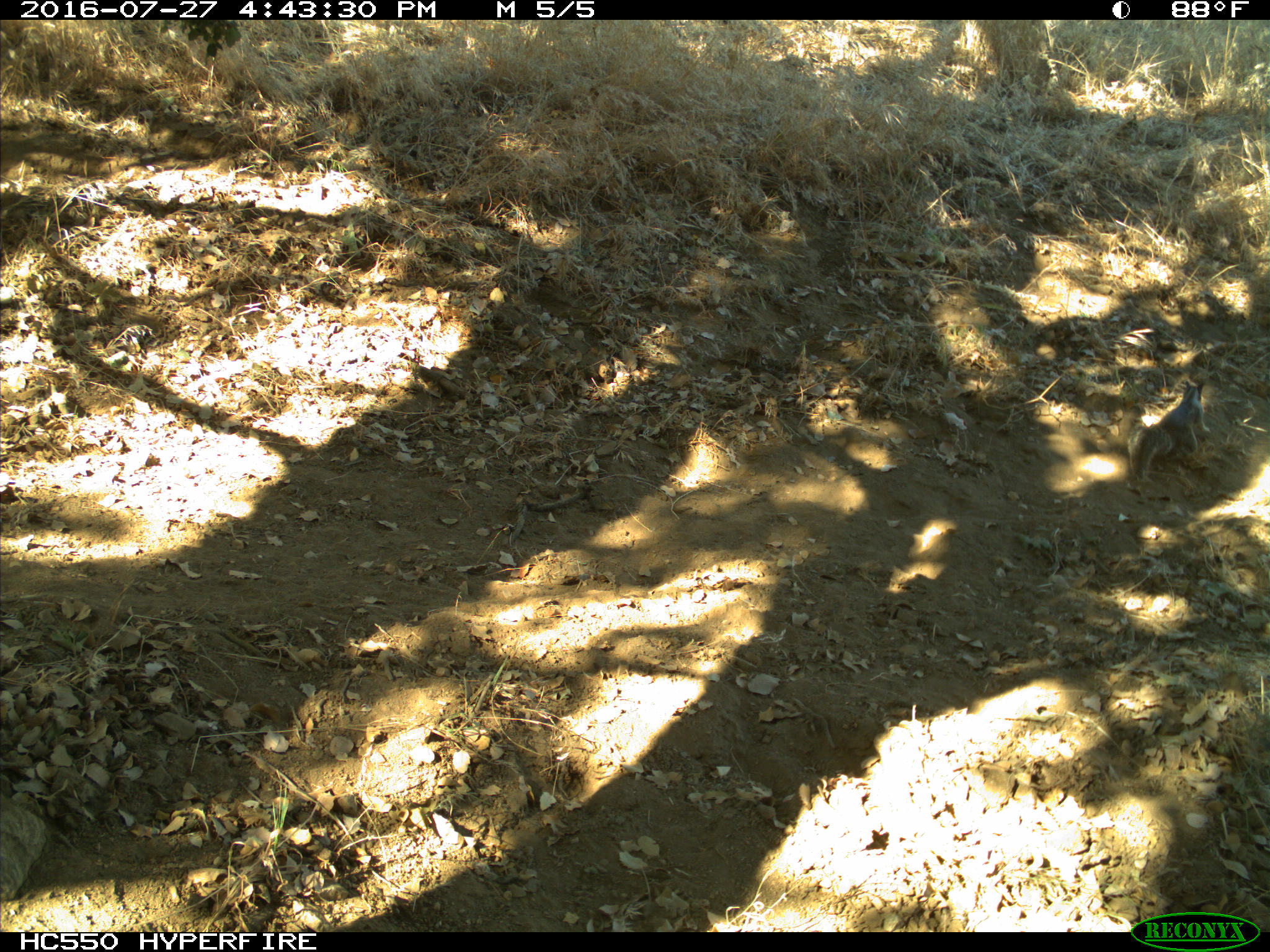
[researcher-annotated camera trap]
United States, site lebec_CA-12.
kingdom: Animalia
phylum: Chordata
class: Mammalia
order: Rodentia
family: Sciuridae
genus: Otospermophilus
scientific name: Otospermophilus beecheyi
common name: california ground squirrel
Otospermophilus beecheyi (california ground squirrel).